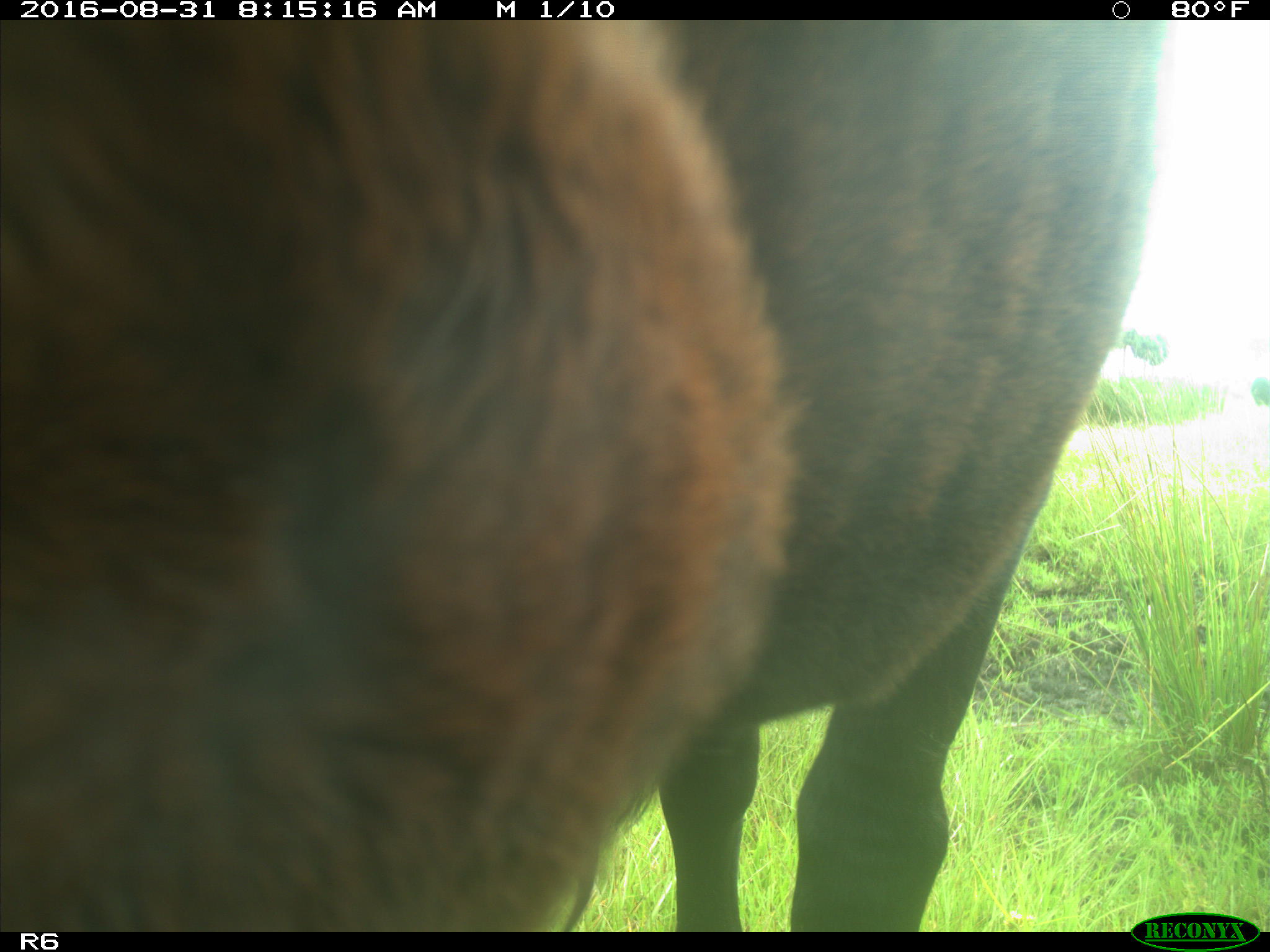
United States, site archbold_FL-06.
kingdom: Animalia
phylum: Chordata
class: Mammalia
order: Artiodactyla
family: Bovidae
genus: Bos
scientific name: Bos taurus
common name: domestic cow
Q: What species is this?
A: Bos taurus (domestic cow).